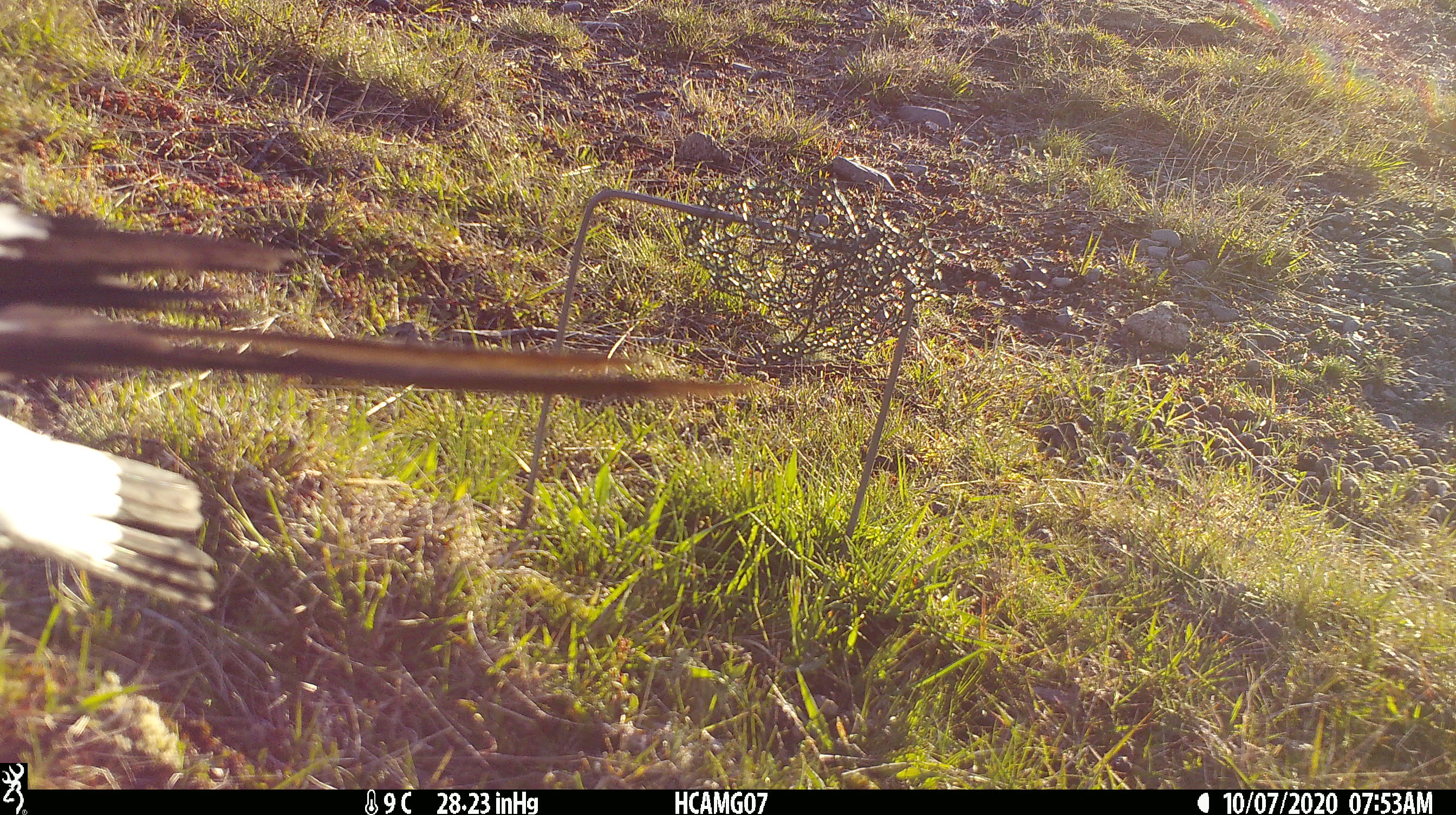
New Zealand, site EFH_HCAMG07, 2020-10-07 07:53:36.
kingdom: Animalia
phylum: Chordata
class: Aves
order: Passeriformes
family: Artamidae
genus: Gymnorhina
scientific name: Gymnorhina tibicen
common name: australian magpie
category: magpie